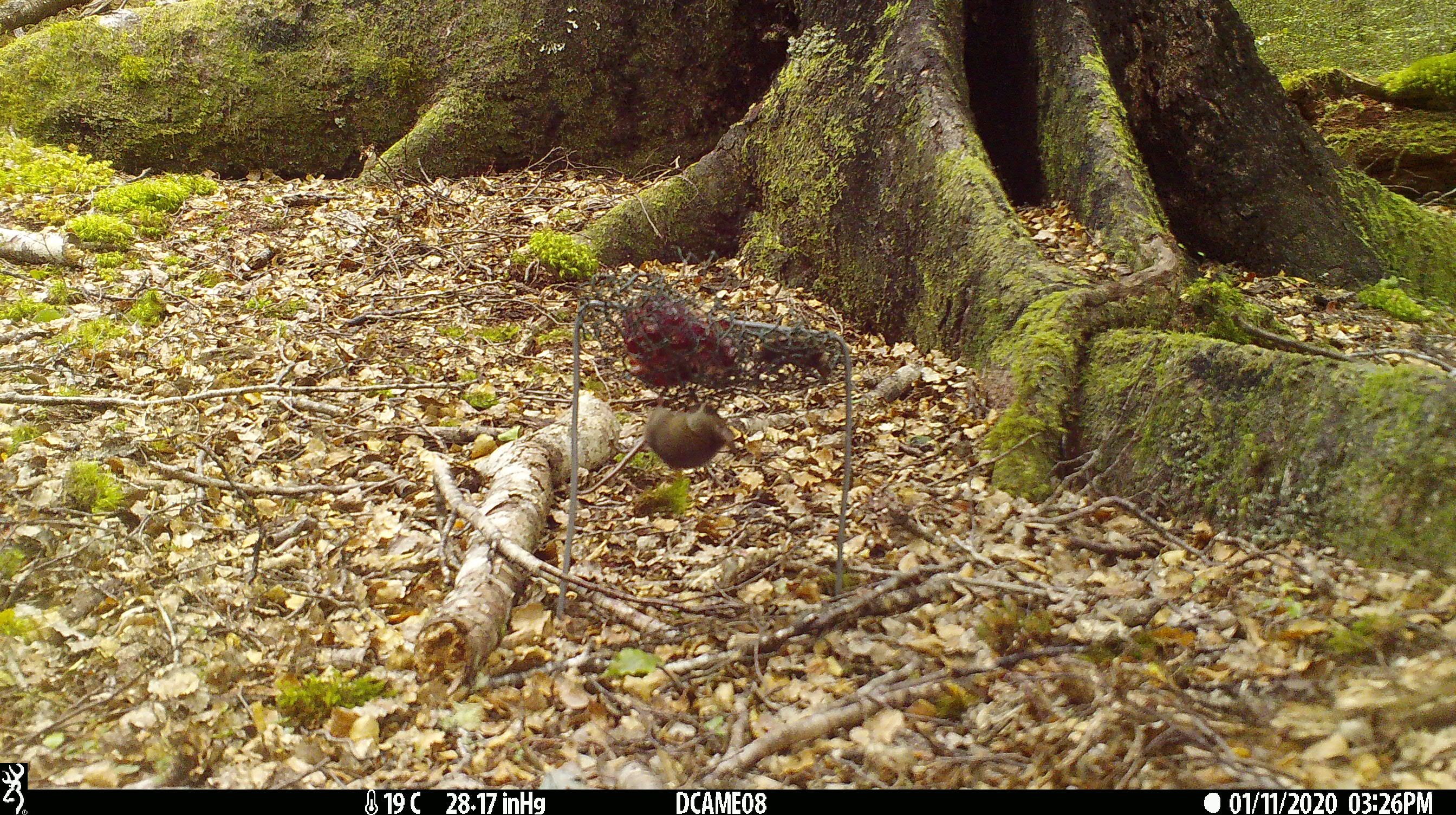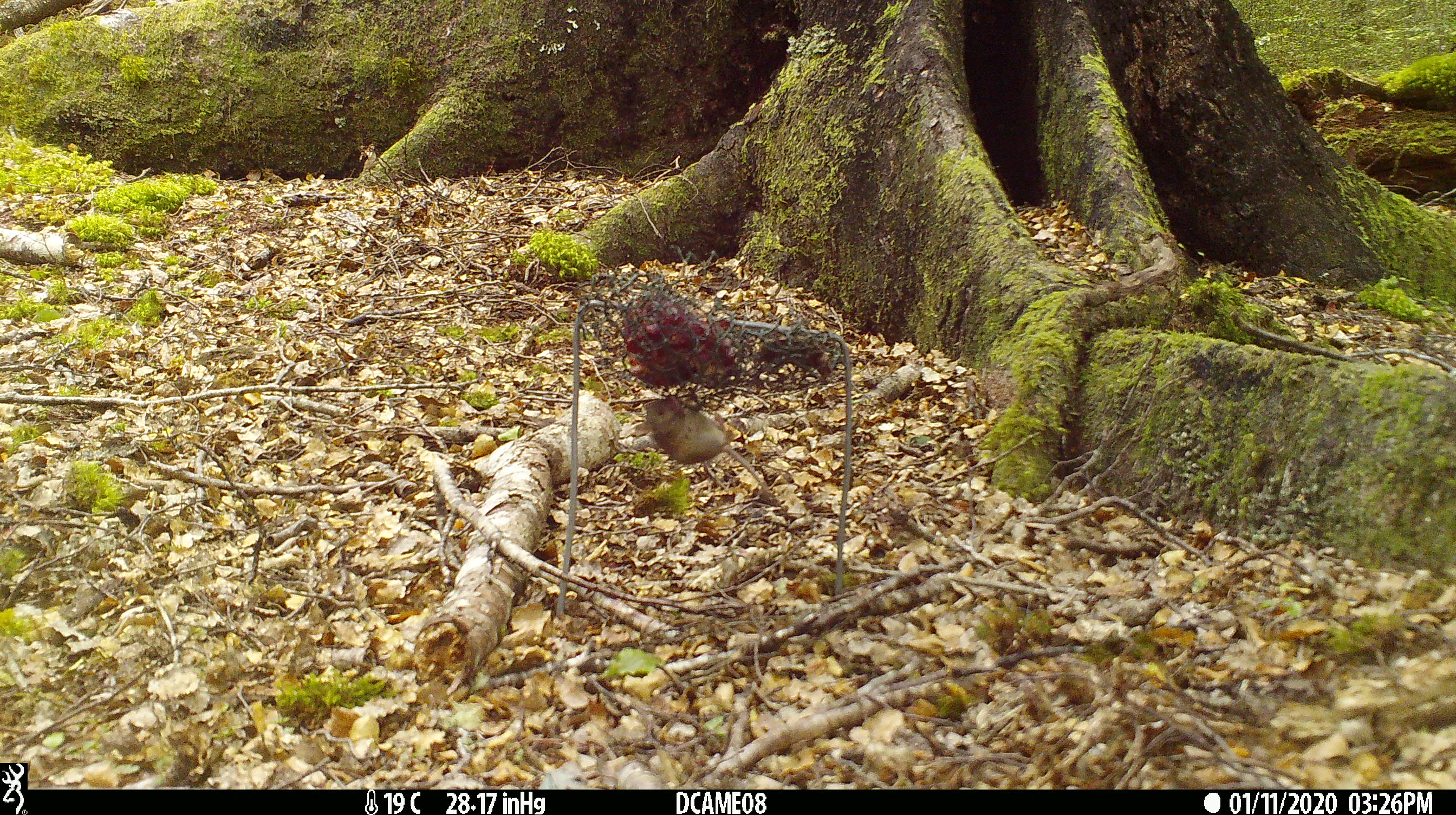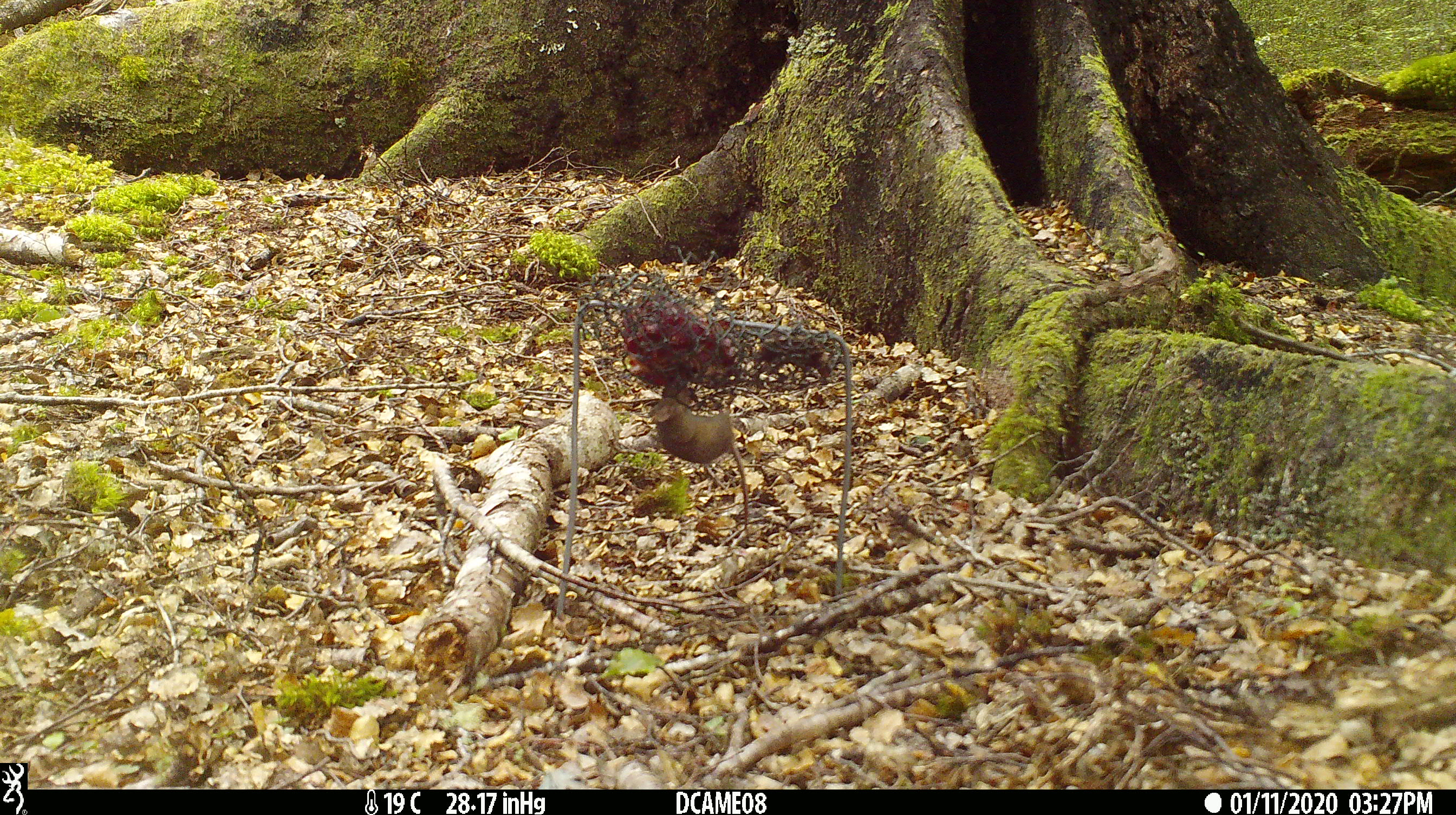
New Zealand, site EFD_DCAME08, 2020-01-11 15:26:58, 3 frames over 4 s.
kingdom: Animalia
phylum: Chordata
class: Mammalia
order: Rodentia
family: Muridae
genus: Mus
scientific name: Mus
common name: mouse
Mouse (Mus).